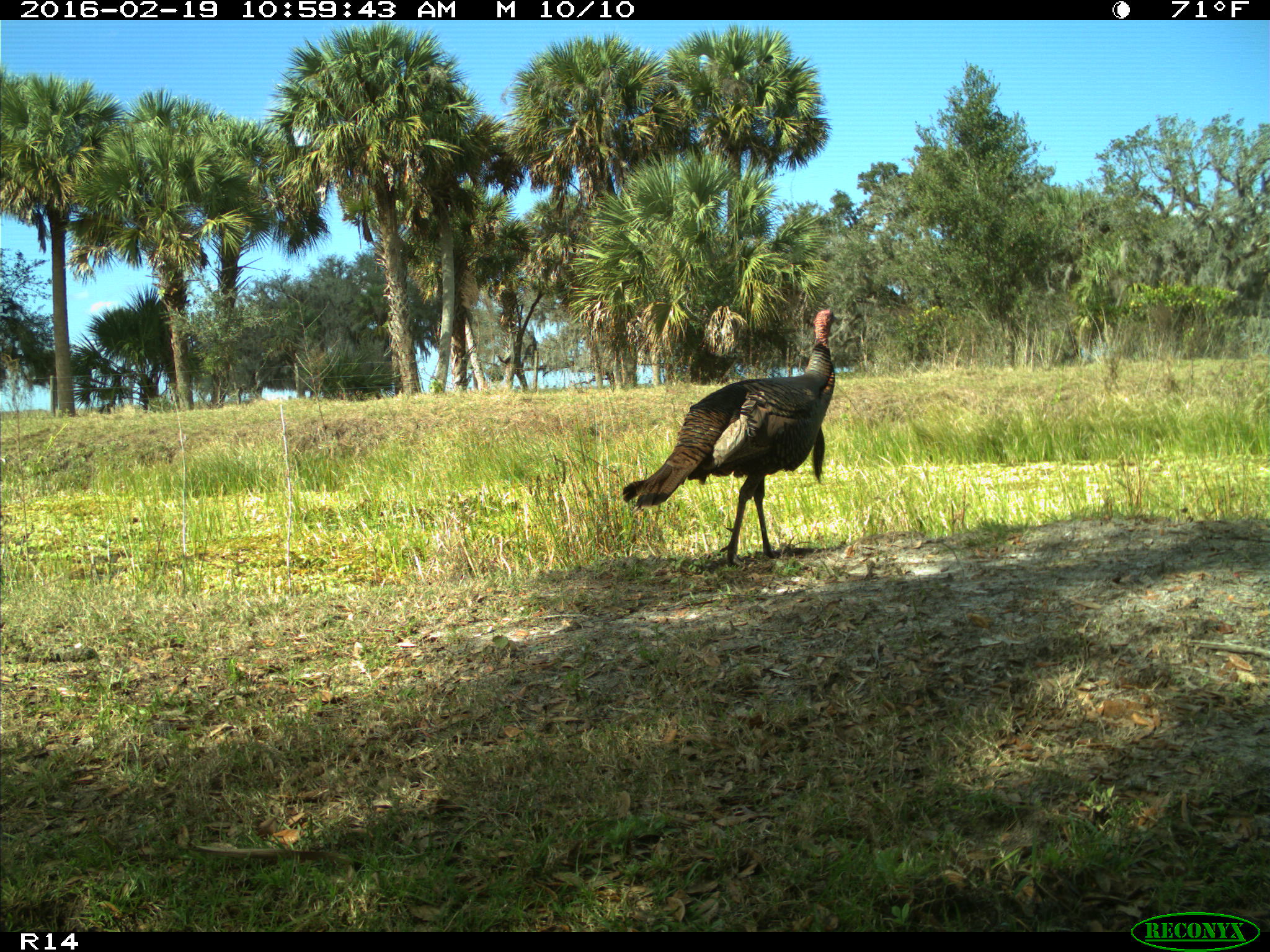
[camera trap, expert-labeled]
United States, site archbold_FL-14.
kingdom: Animalia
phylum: Chordata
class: Aves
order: Galliformes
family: Phasianidae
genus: Meleagris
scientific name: Meleagris gallopavo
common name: wild turkey